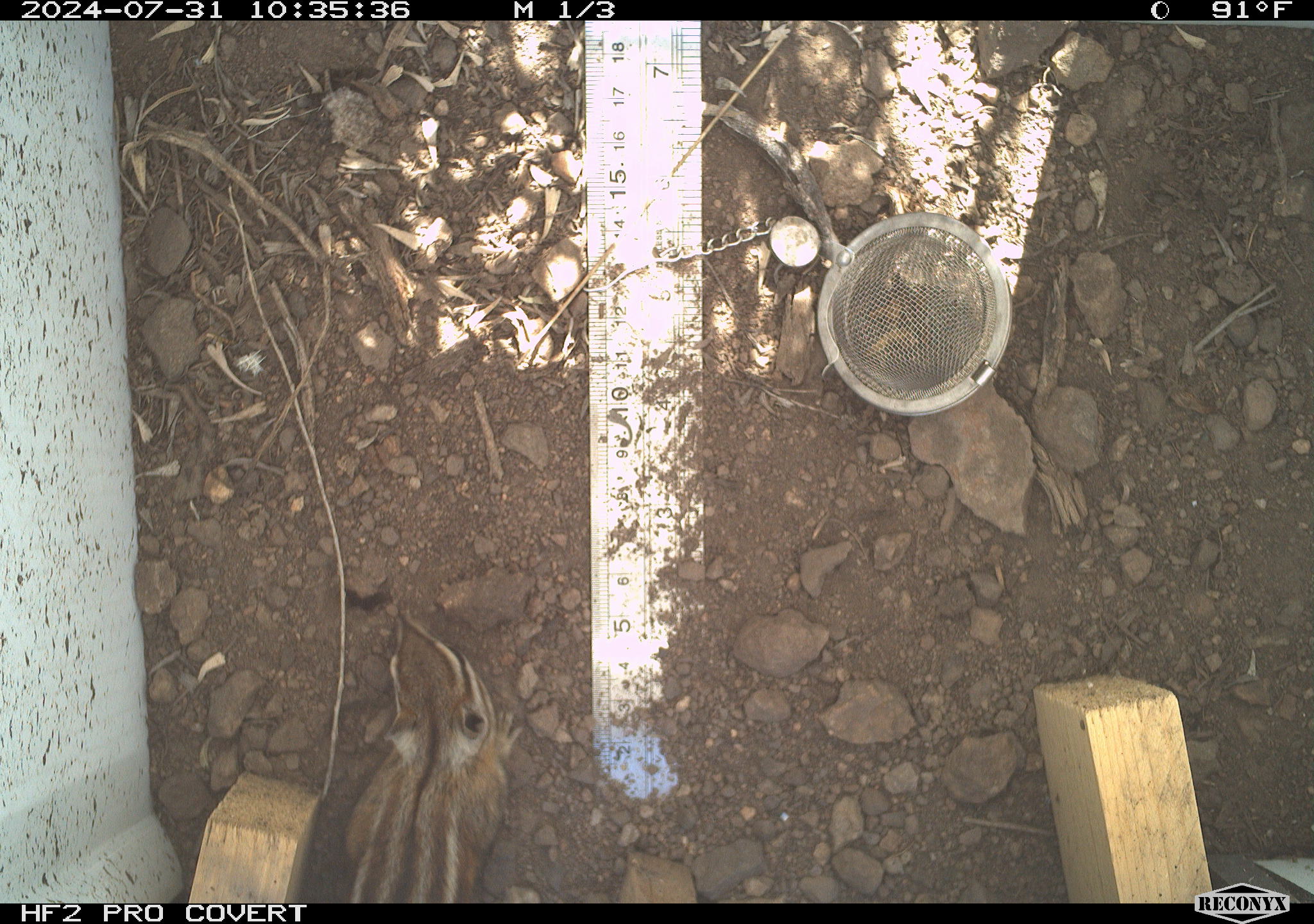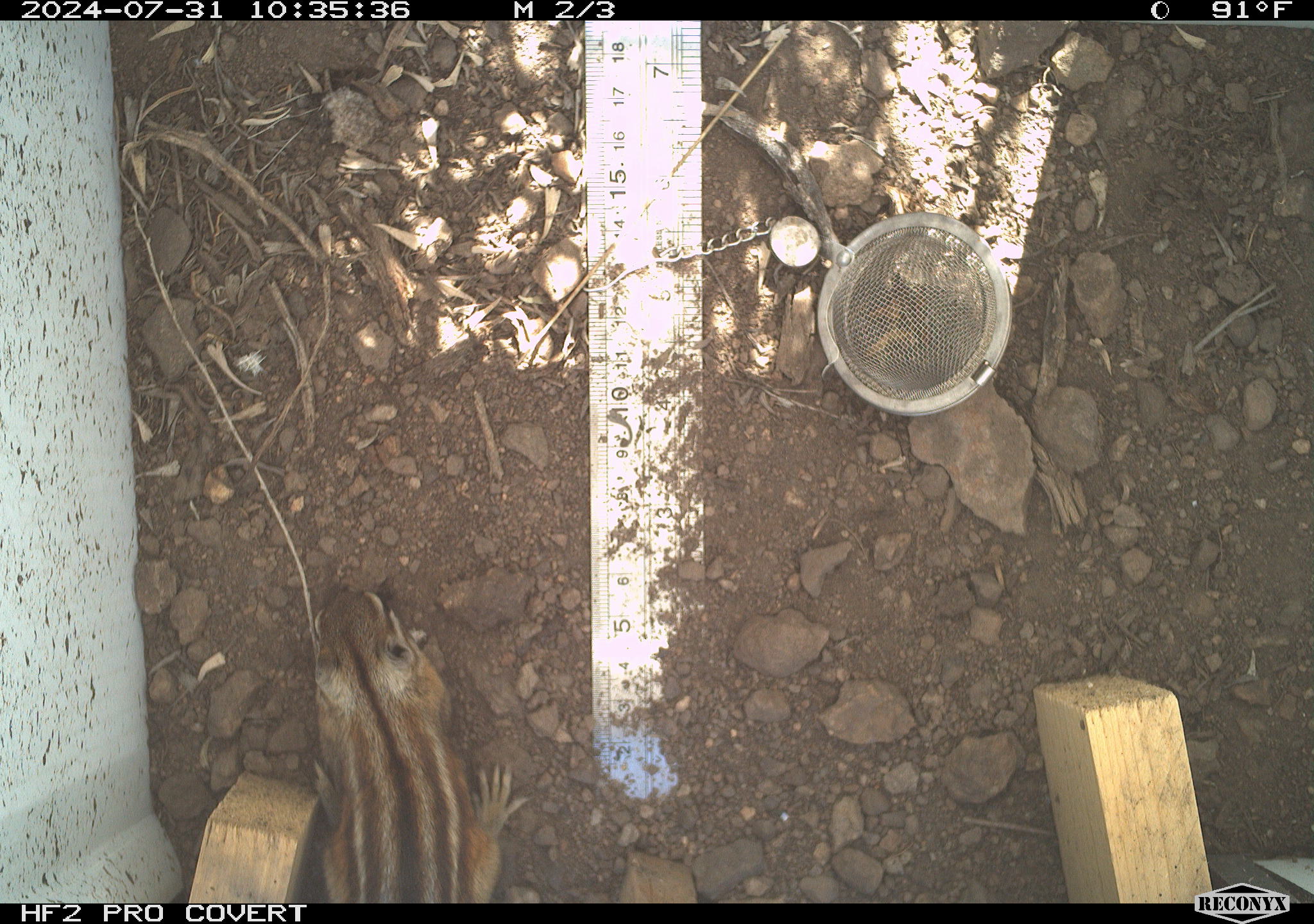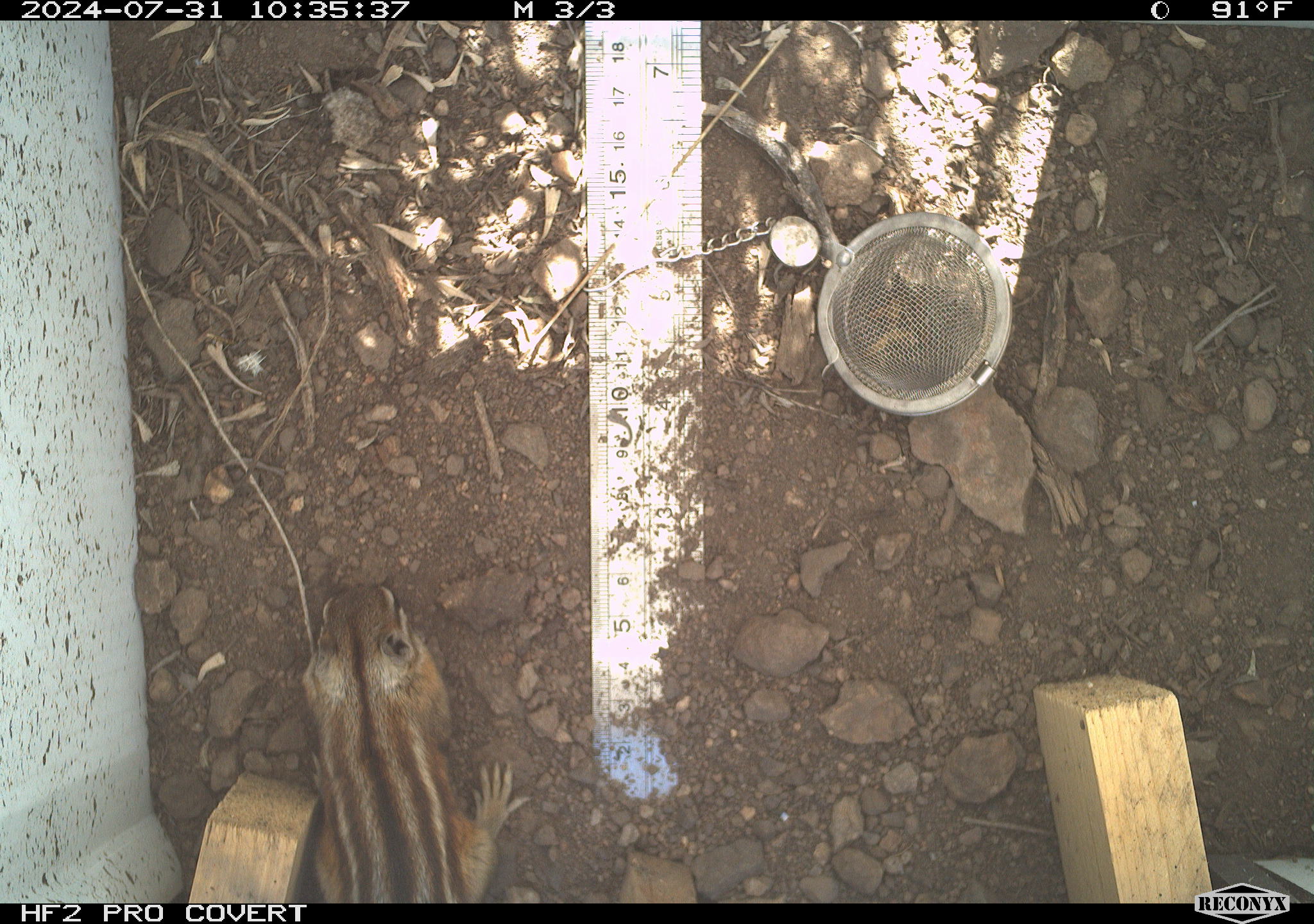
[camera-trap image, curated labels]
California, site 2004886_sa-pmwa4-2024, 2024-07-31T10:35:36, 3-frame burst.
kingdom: Animalia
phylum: Chordata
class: Mammalia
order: Rodentia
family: Sciuridae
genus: Neotamias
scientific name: Neotamias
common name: western chipmunks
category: neotamias species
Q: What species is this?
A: Neotamias species (western chipmunks) (Neotamias).